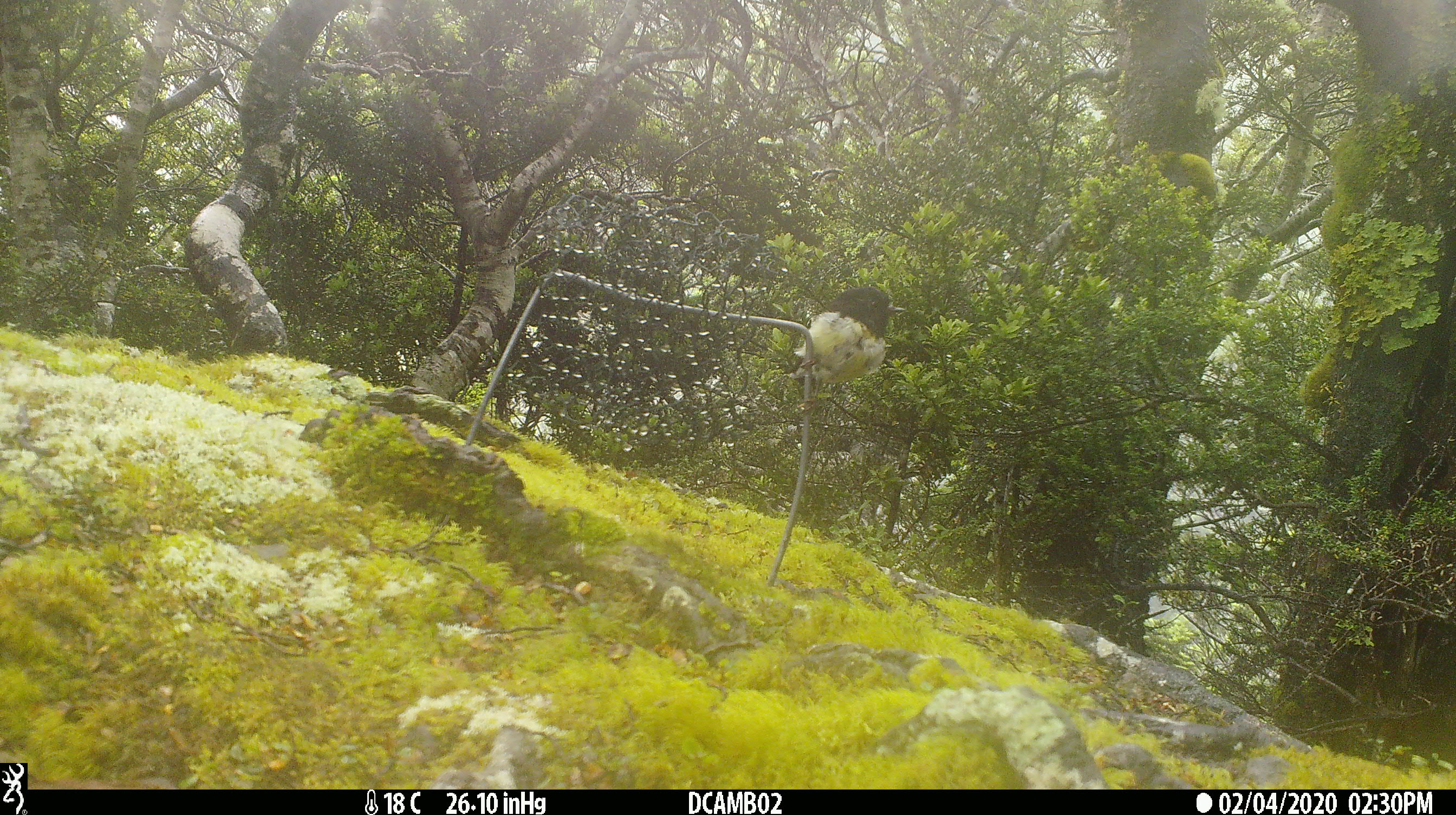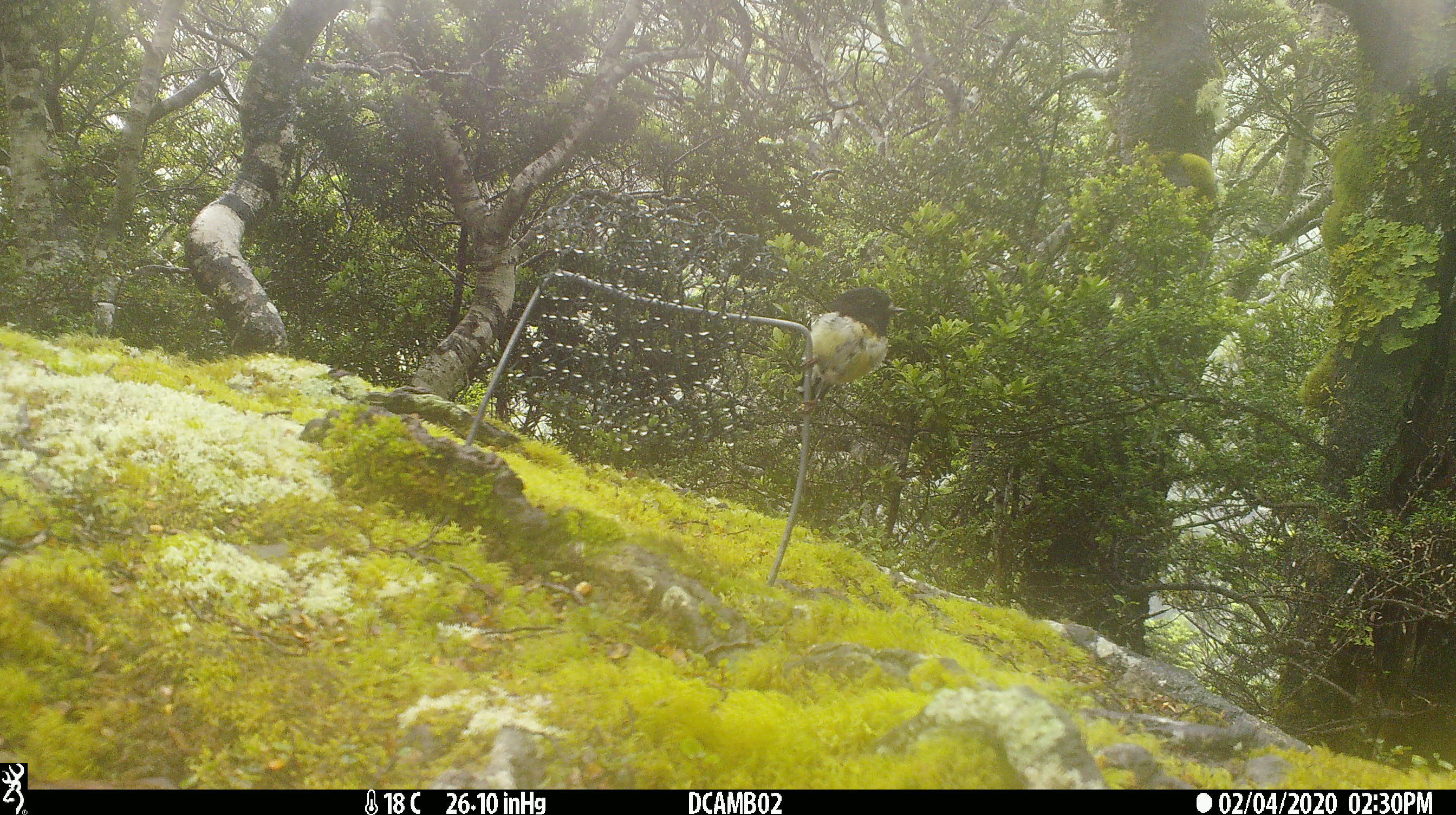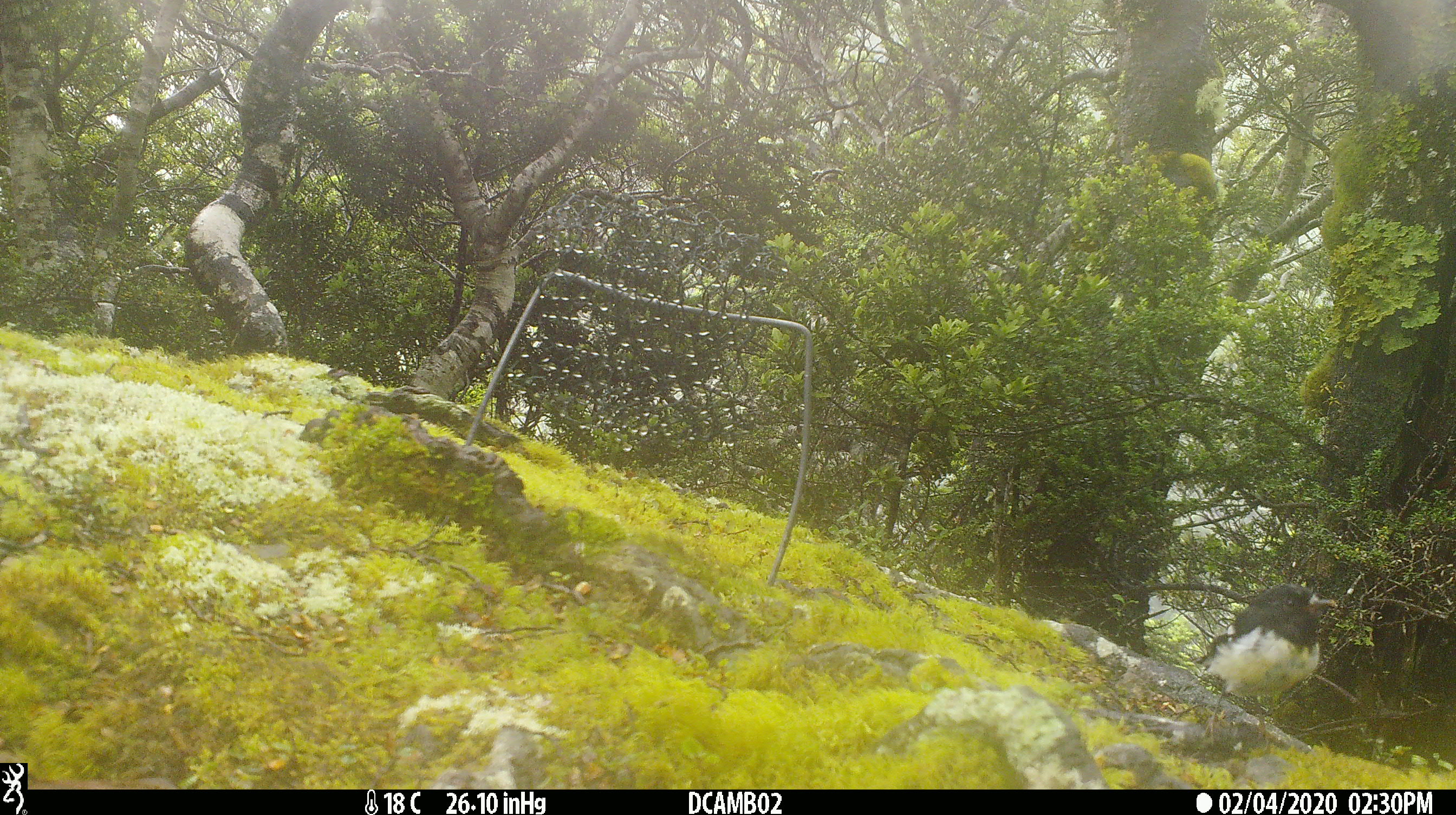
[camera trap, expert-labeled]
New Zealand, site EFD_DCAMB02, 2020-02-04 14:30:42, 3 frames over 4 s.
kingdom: Animalia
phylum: Chordata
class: Aves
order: Passeriformes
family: Petroicidae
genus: Petroica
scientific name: Petroica macrocephala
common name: tomtit